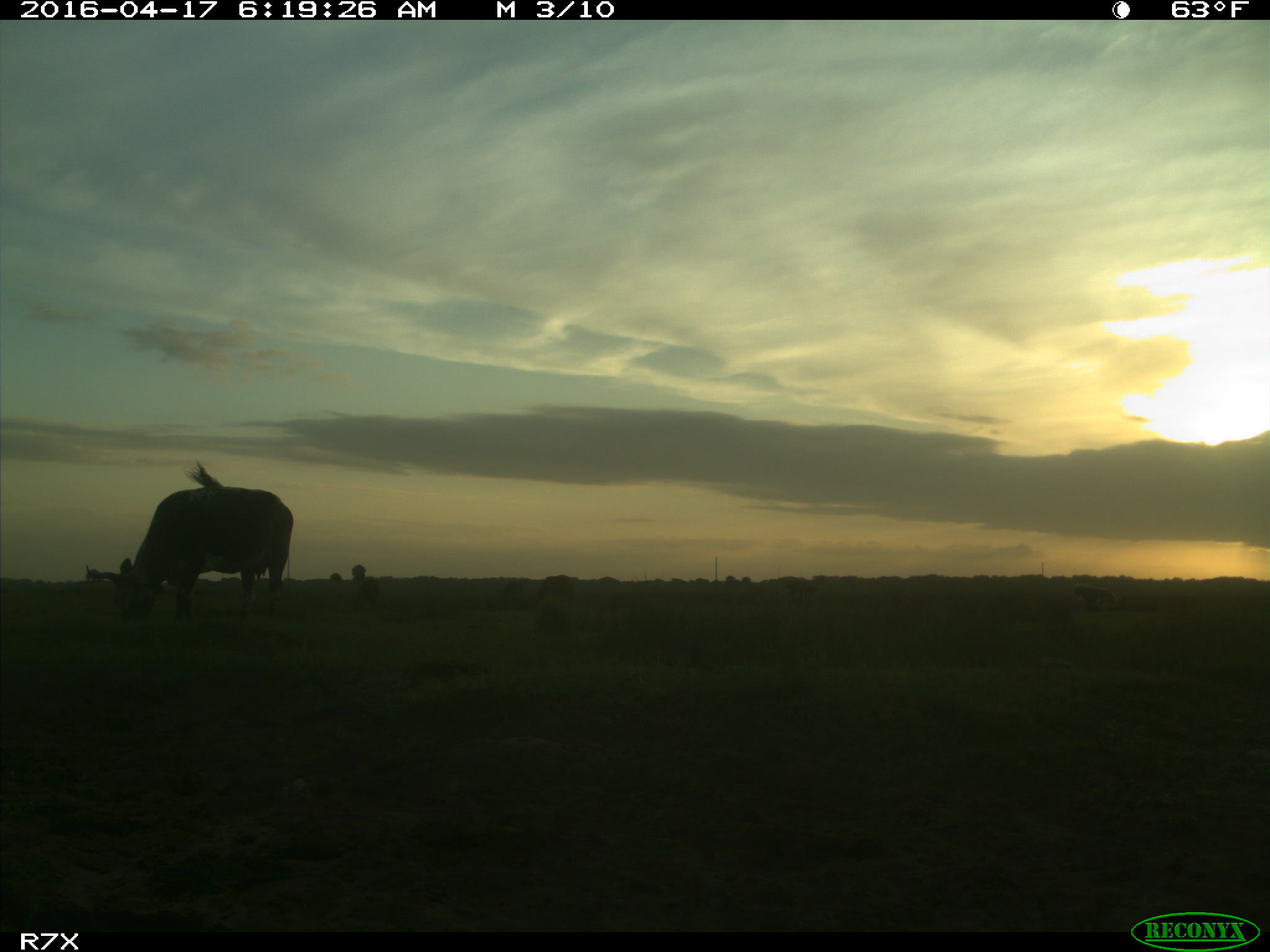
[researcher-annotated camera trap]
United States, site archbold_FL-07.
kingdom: Animalia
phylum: Chordata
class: Mammalia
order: Artiodactyla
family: Bovidae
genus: Bos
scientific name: Bos taurus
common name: domestic cow